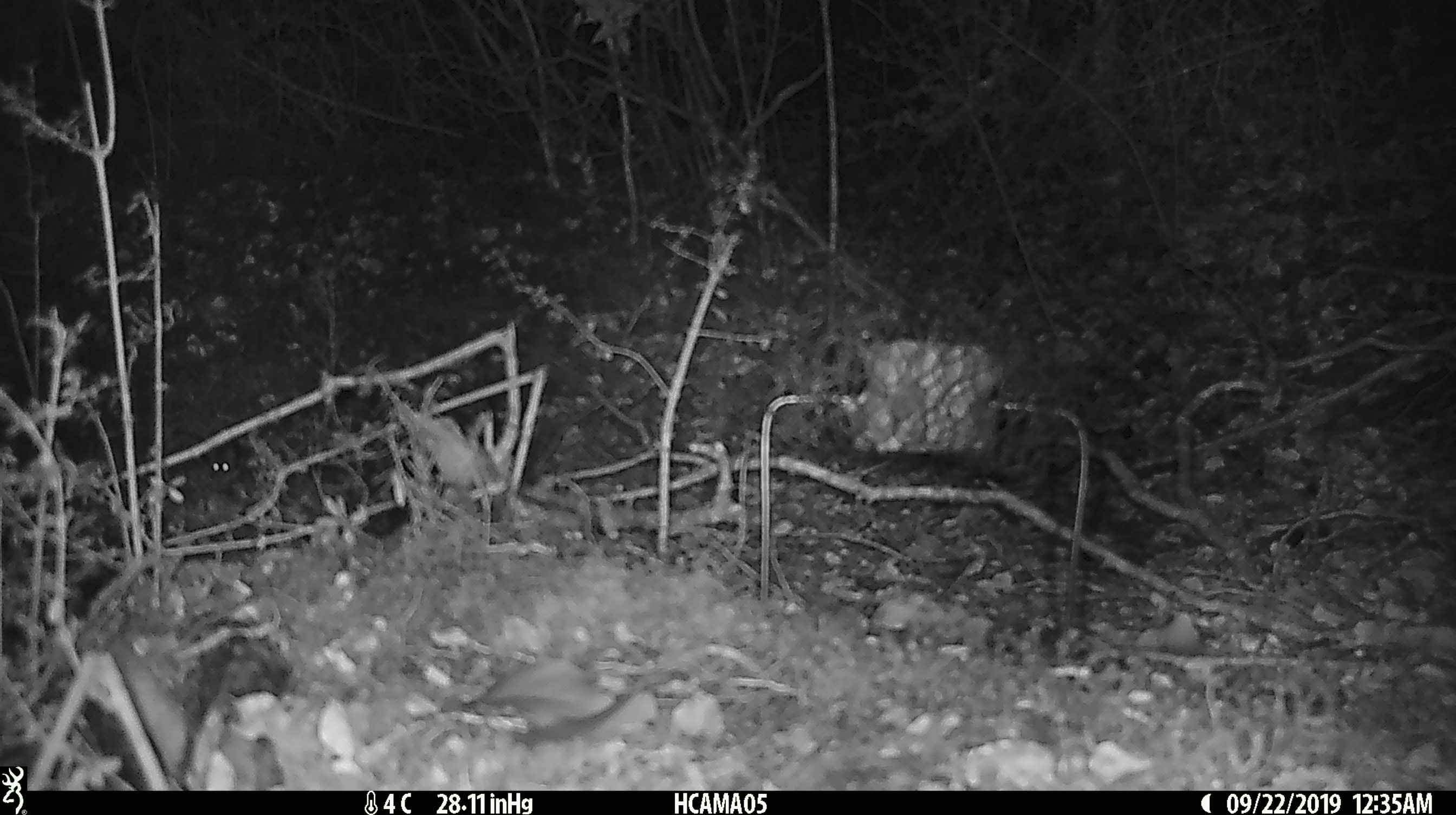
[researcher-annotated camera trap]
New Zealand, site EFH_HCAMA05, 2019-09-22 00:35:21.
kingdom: Animalia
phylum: Chordata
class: Mammalia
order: Rodentia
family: Muridae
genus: Mus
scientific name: Mus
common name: mouse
Mouse (Mus).